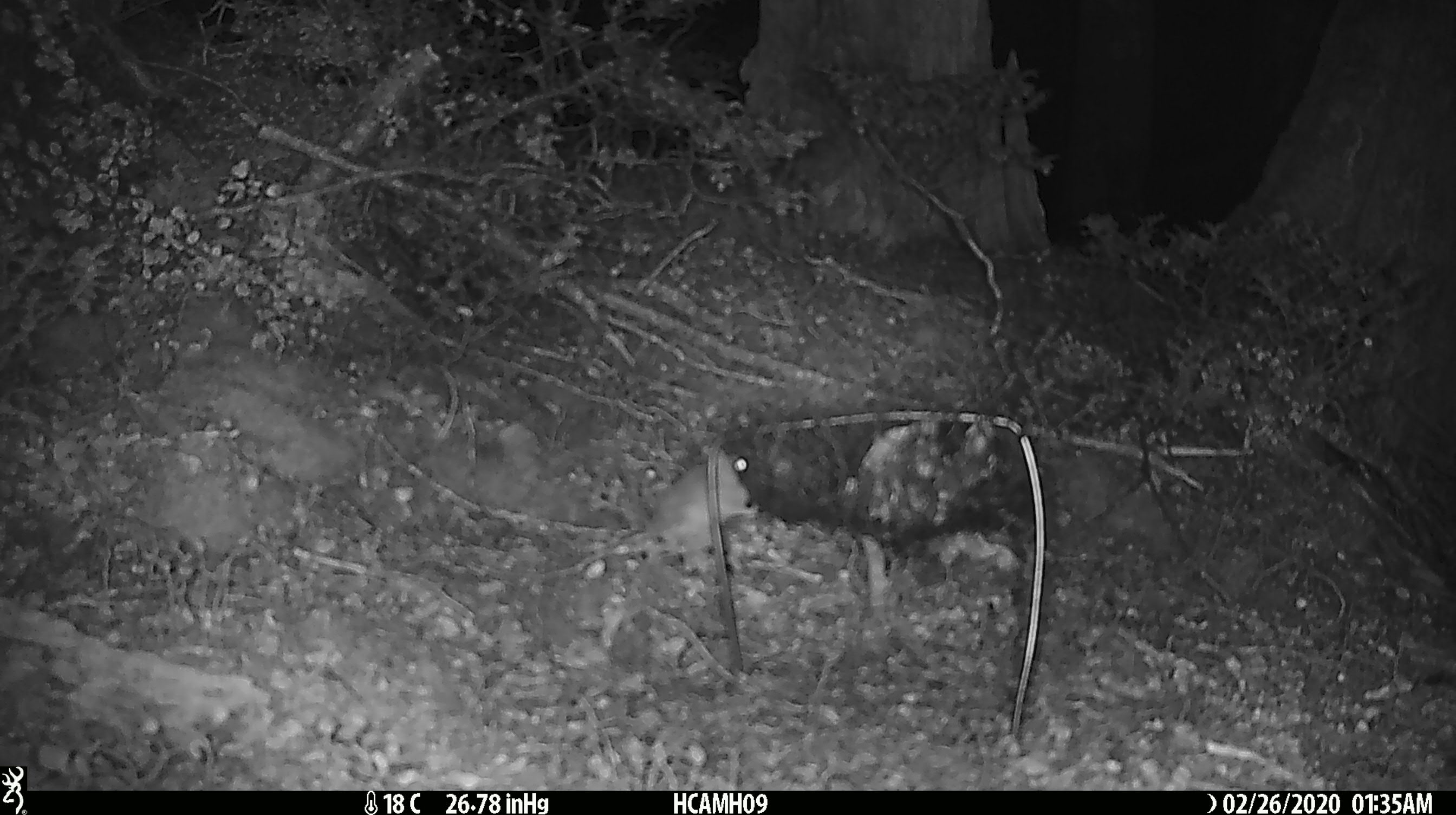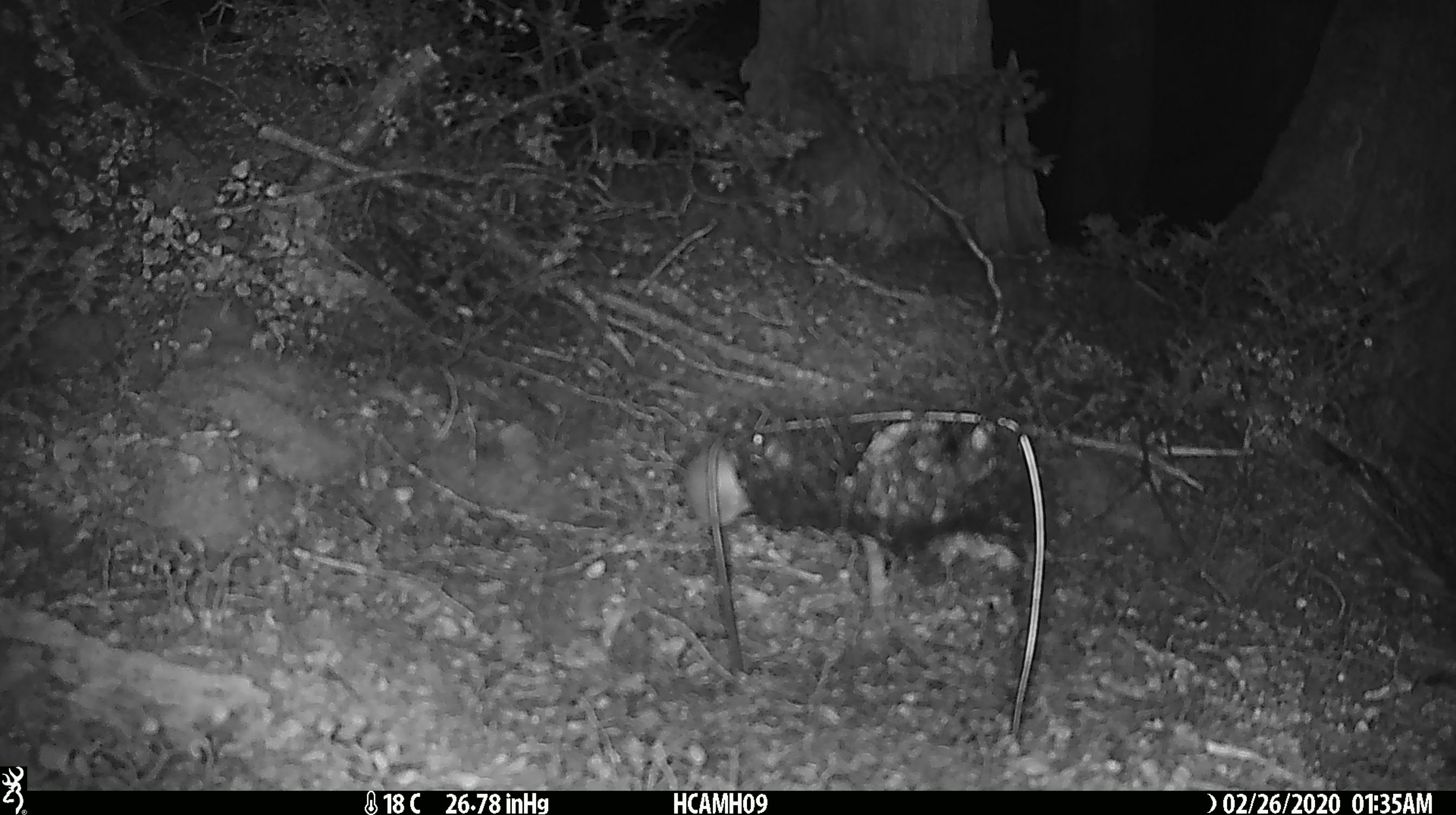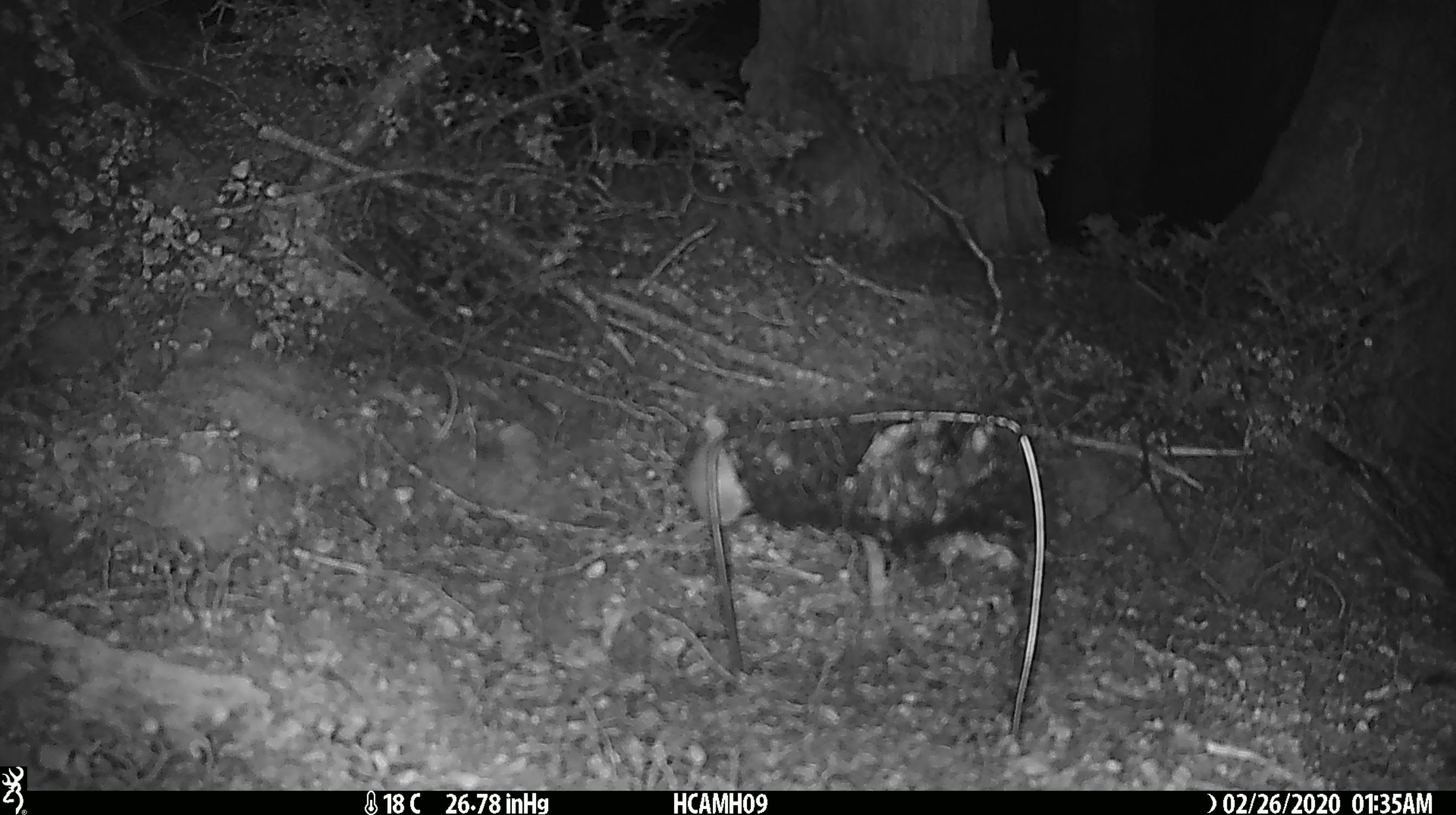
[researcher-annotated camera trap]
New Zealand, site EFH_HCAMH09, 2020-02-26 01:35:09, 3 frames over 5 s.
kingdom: Animalia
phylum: Chordata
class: Mammalia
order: Rodentia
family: Muridae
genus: Mus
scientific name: Mus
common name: mouse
Mouse (Mus).